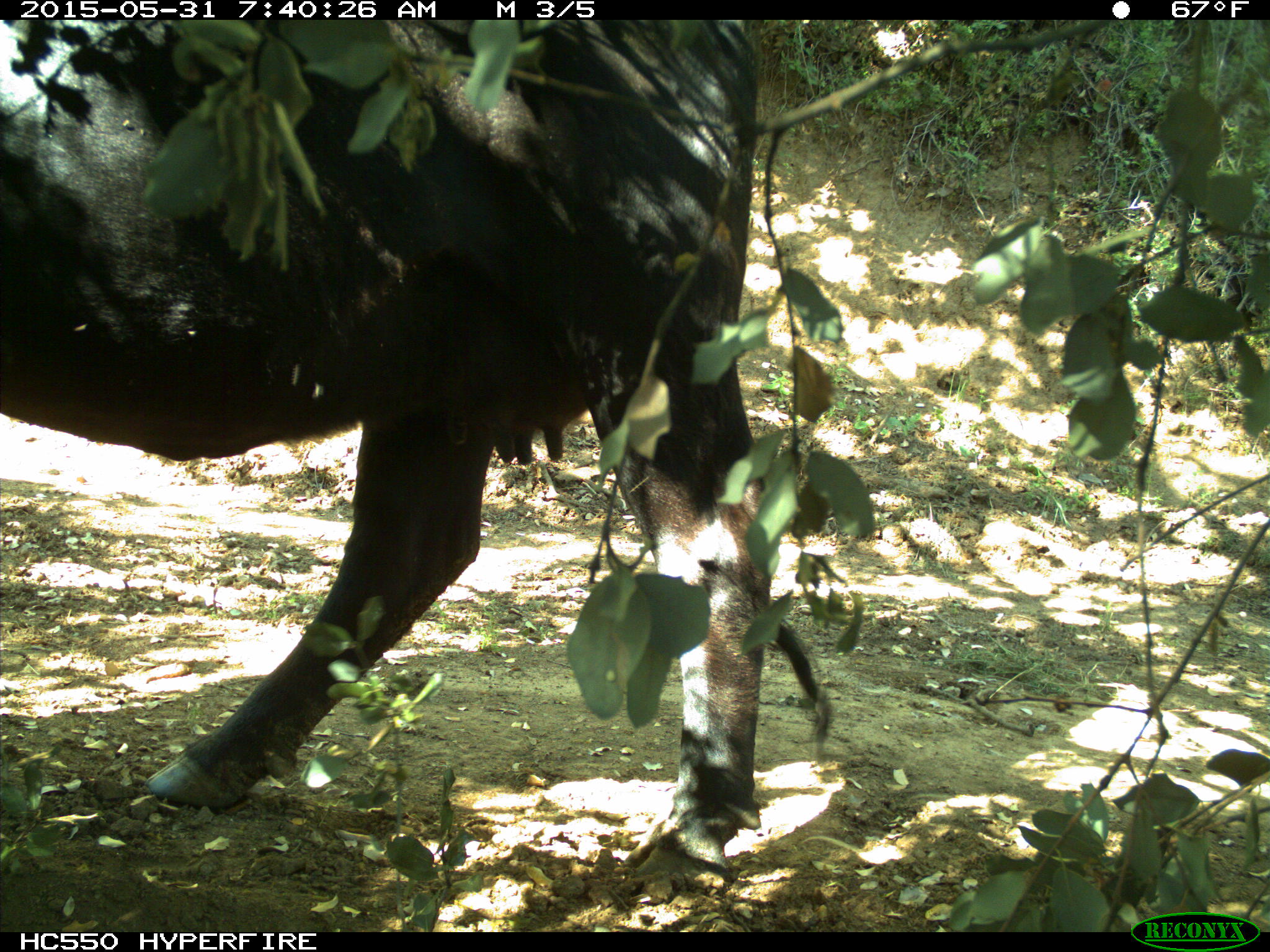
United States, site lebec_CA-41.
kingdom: Animalia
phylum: Chordata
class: Mammalia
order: Artiodactyla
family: Bovidae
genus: Bos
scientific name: Bos taurus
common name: domestic cow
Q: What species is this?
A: Bos taurus (domestic cow).